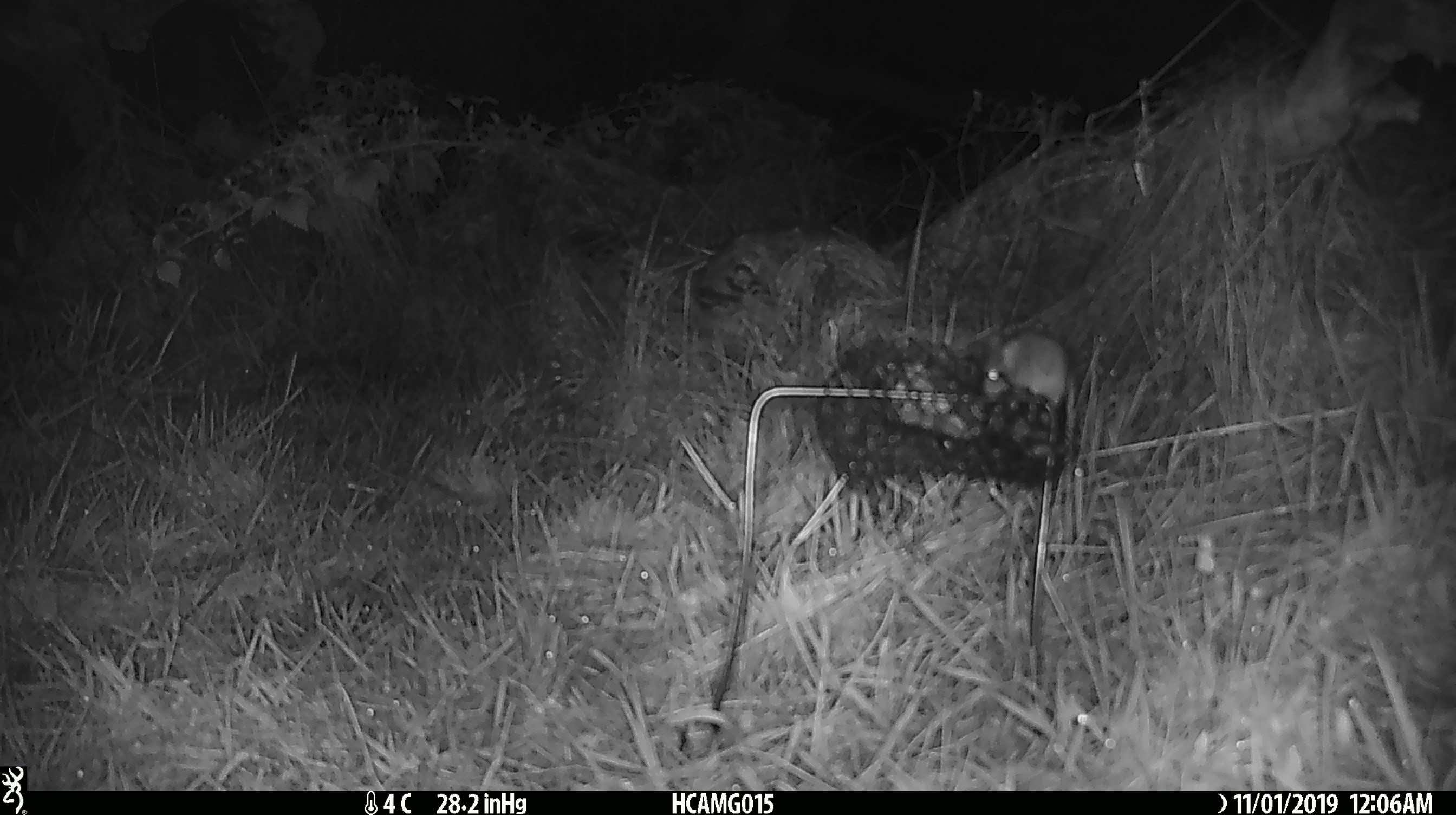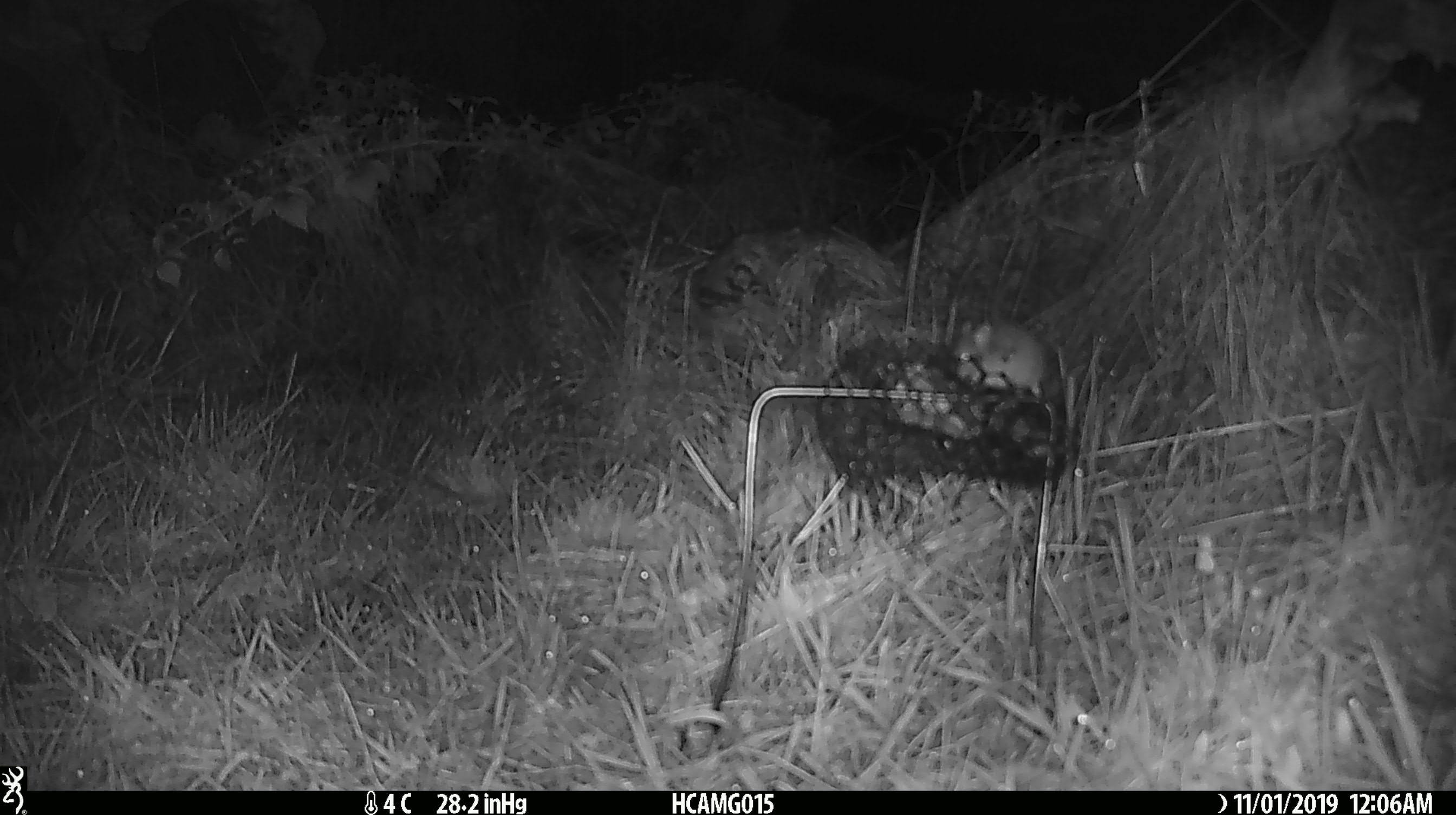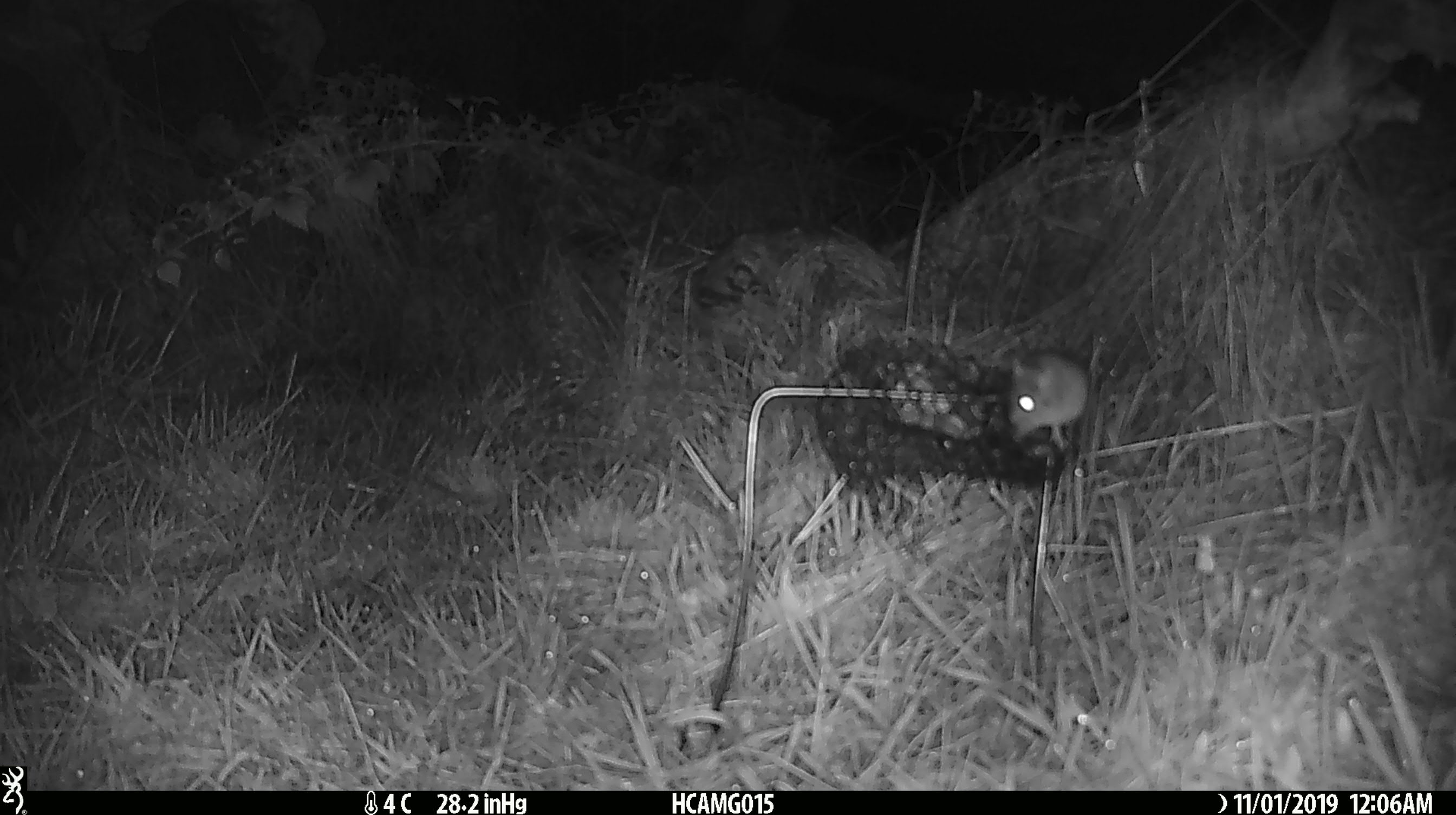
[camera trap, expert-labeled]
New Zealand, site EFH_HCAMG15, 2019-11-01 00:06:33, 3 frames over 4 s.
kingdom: Animalia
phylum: Chordata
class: Mammalia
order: Rodentia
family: Muridae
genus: Mus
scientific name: Mus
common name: mouse